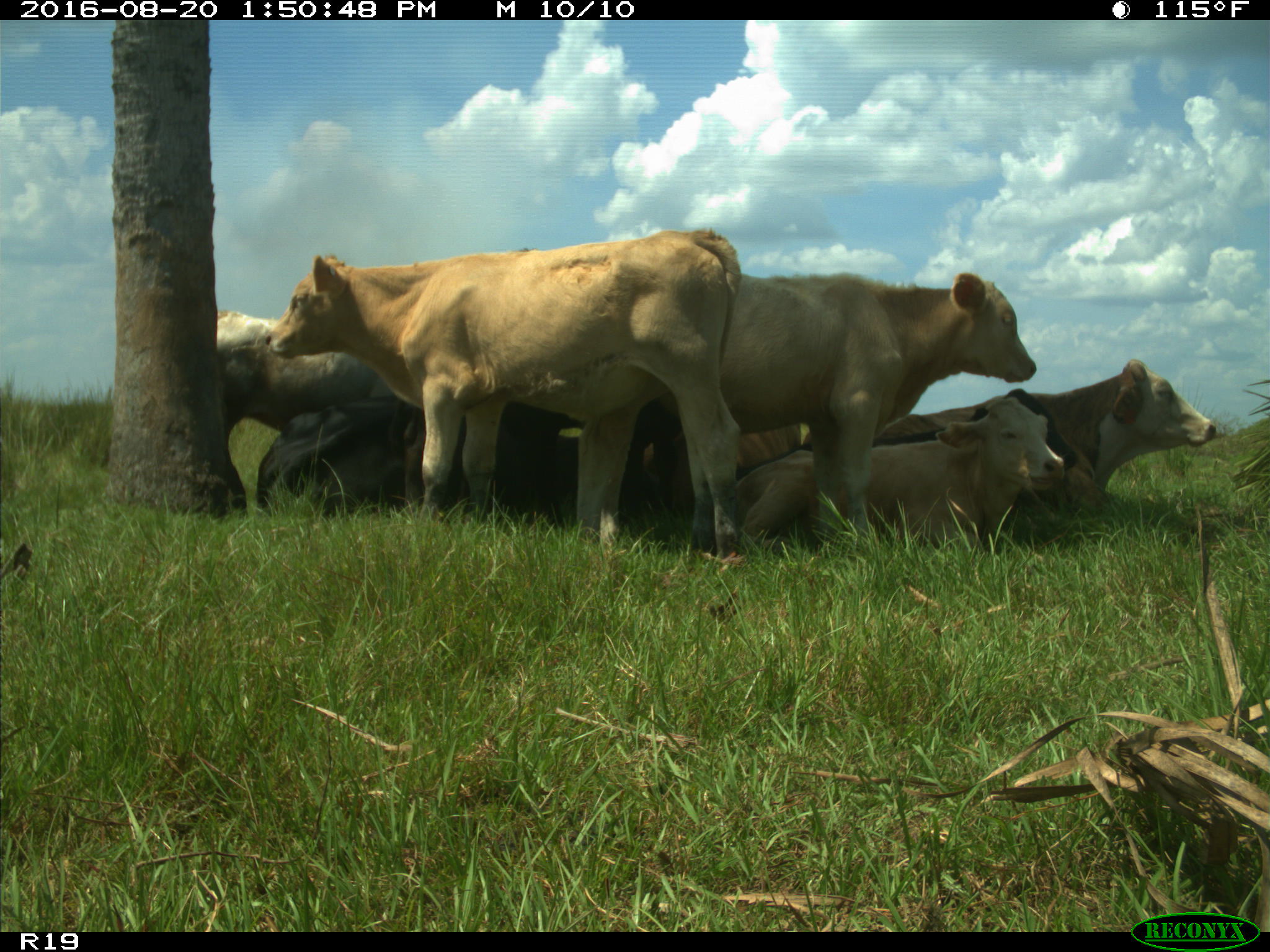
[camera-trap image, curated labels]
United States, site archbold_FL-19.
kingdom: Animalia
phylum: Chordata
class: Mammalia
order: Artiodactyla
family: Bovidae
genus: Bos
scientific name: Bos taurus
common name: domestic cow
Bos taurus (domestic cow).